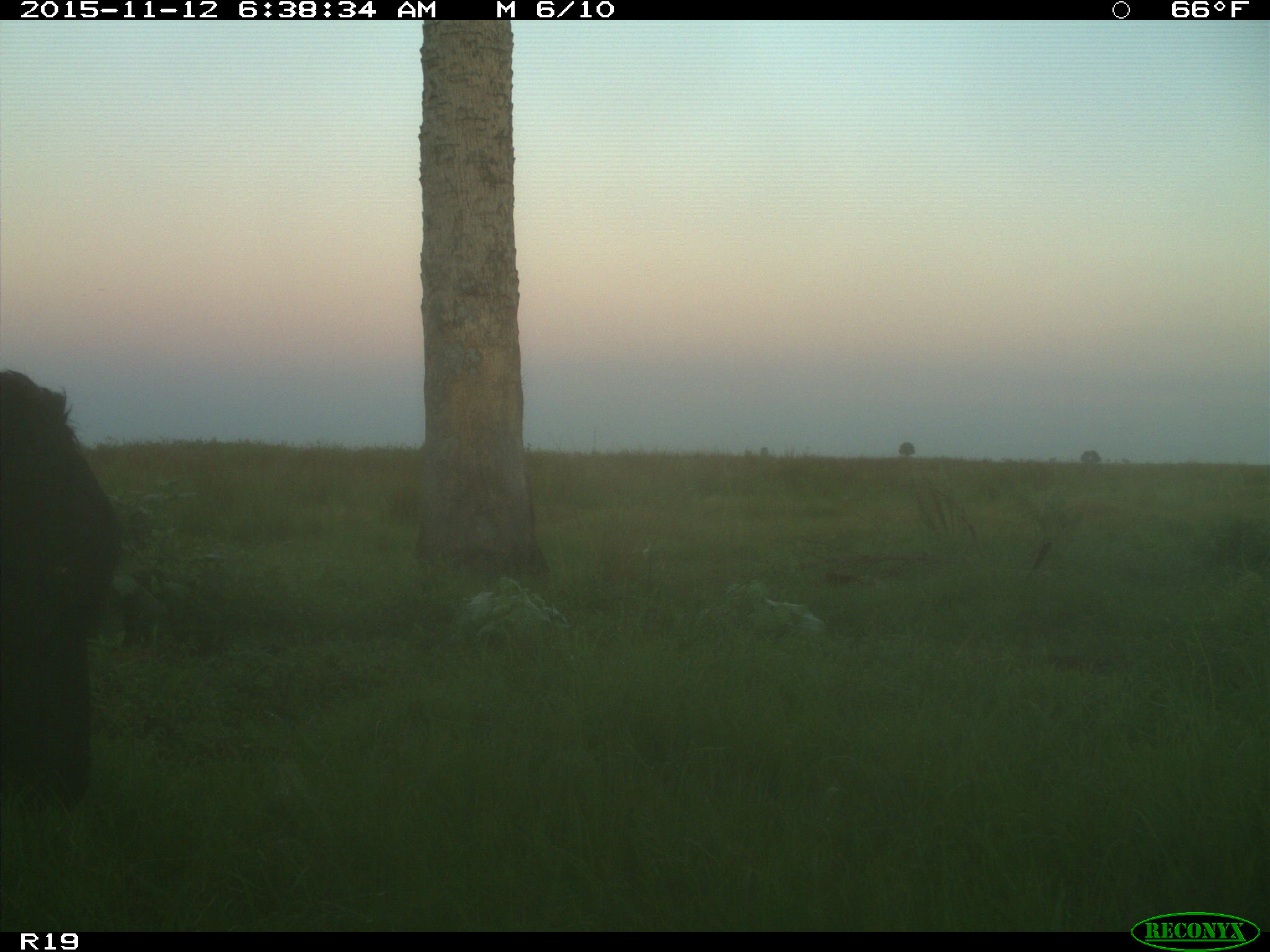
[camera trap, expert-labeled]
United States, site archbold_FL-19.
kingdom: Animalia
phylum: Chordata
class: Mammalia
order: Artiodactyla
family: Bovidae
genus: Bos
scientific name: Bos taurus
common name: domestic cow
Bos taurus (domestic cow).